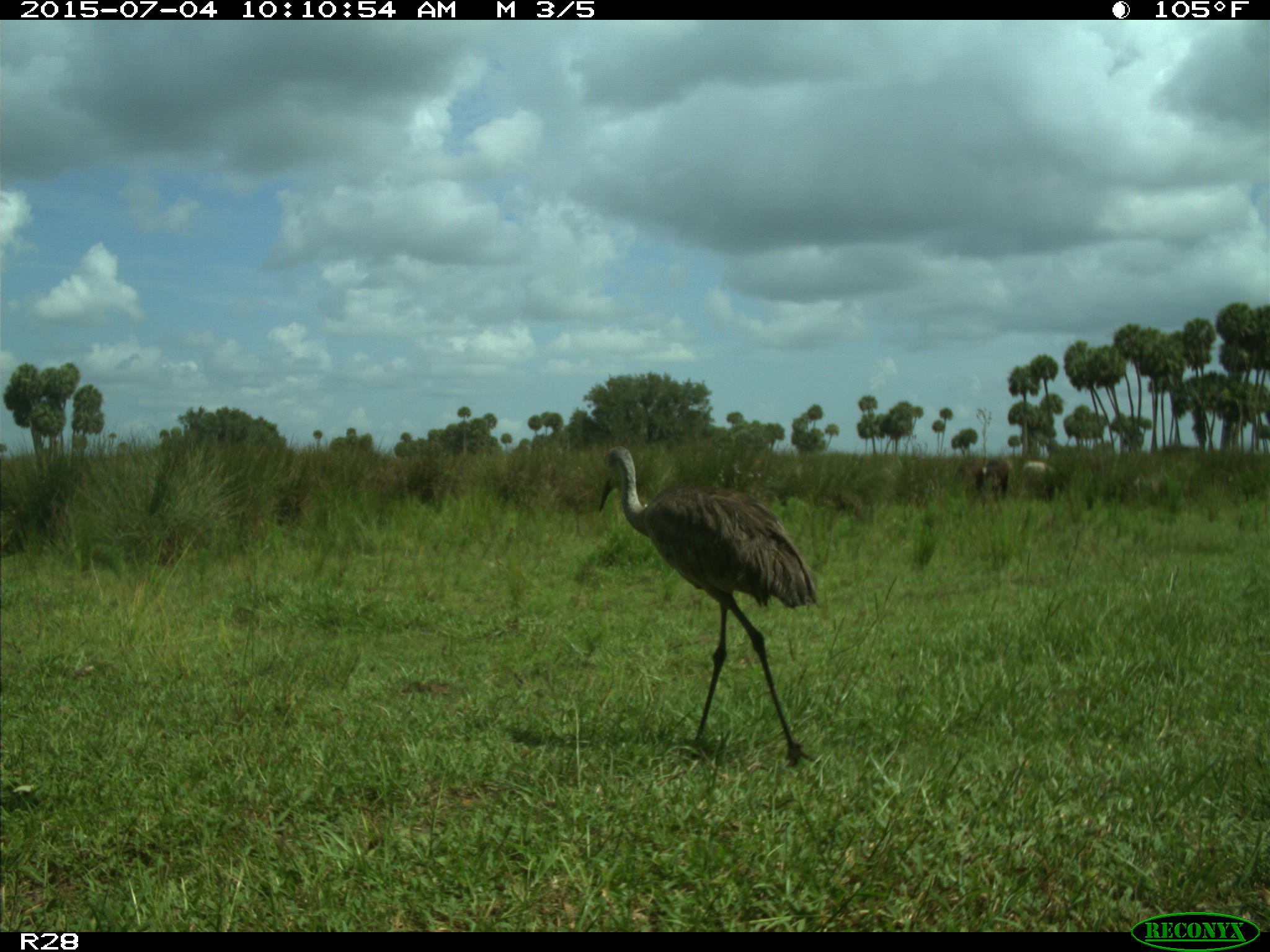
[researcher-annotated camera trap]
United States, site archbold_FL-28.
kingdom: Animalia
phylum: Chordata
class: Mammalia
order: Artiodactyla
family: Bovidae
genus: Bos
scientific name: Bos taurus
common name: domestic cow